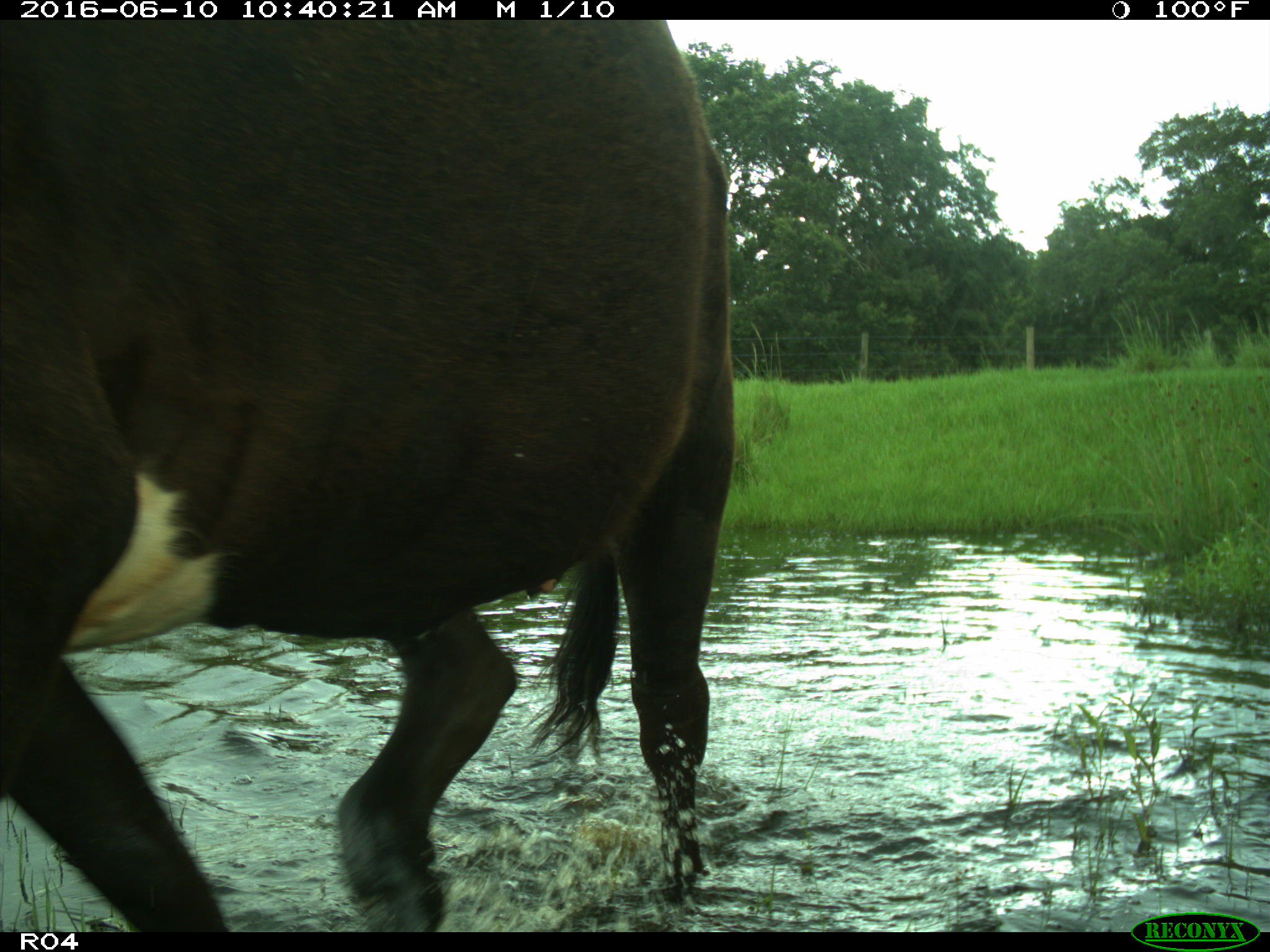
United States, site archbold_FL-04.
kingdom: Animalia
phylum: Chordata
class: Mammalia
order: Artiodactyla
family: Bovidae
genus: Bos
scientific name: Bos taurus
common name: domestic cow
Bos taurus (domestic cow).